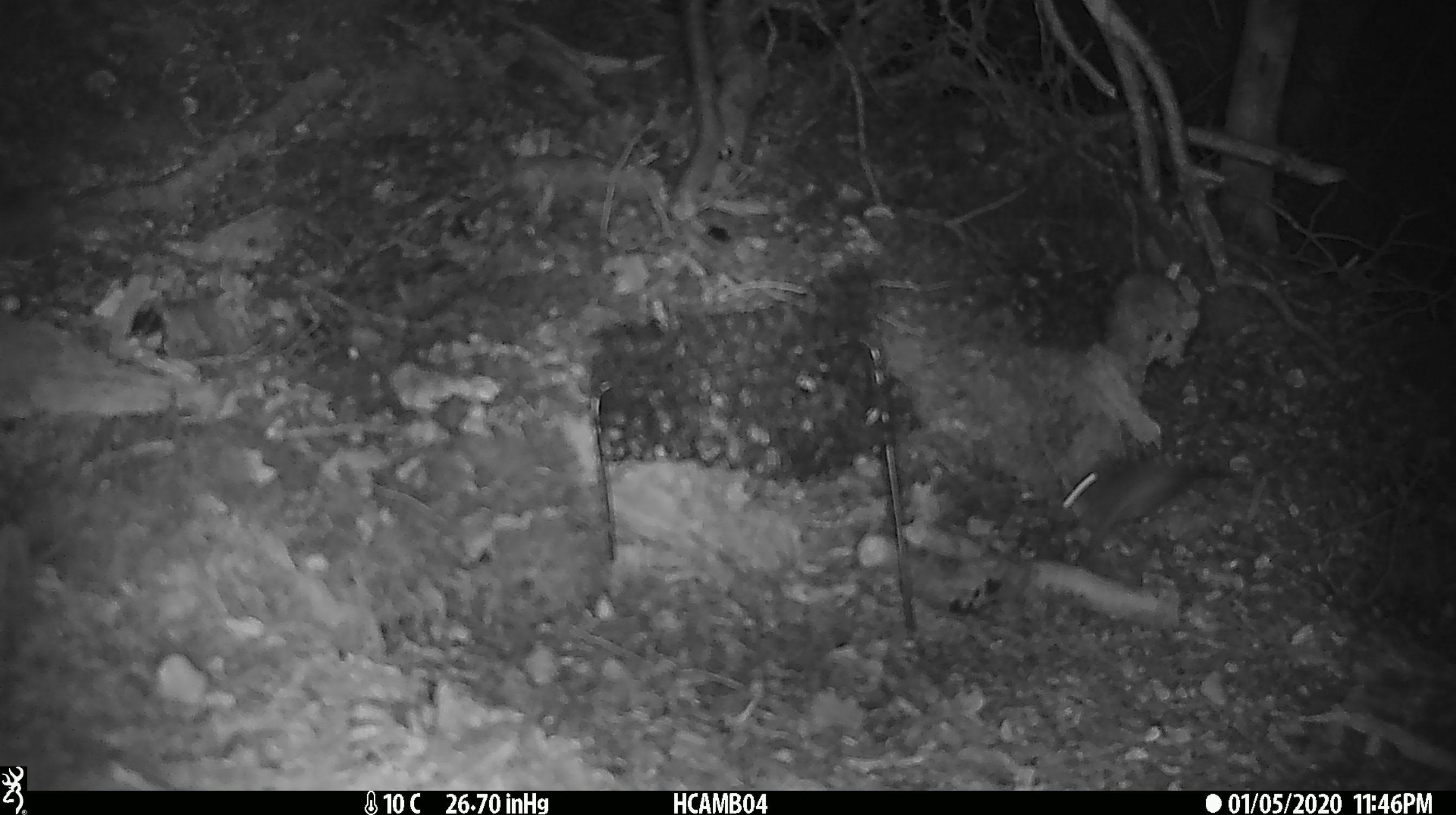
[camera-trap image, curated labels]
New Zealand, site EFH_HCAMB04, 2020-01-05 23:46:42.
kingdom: Animalia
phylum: Chordata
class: Mammalia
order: Rodentia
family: Muridae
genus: Mus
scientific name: Mus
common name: mouse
Mouse (Mus).